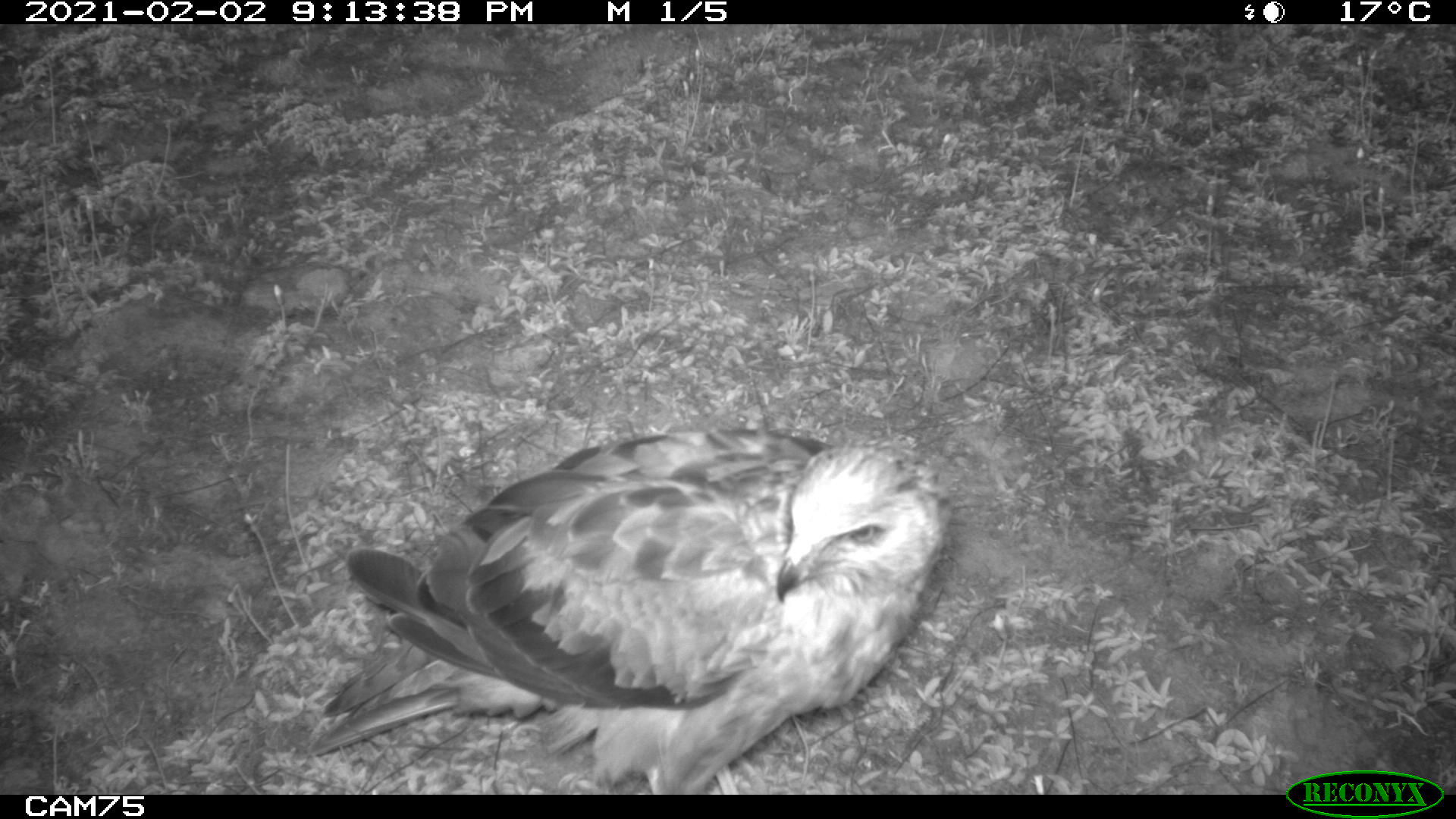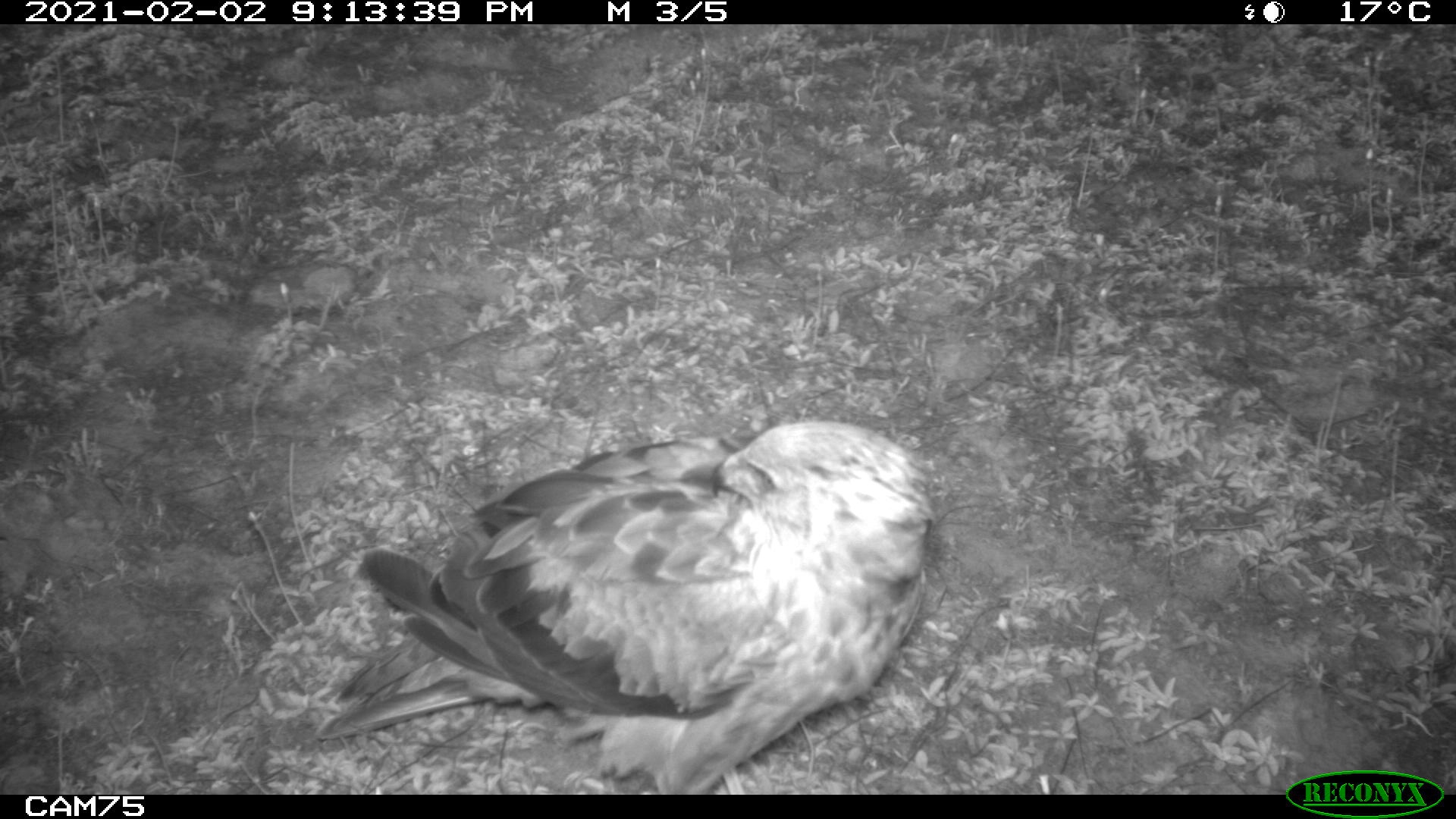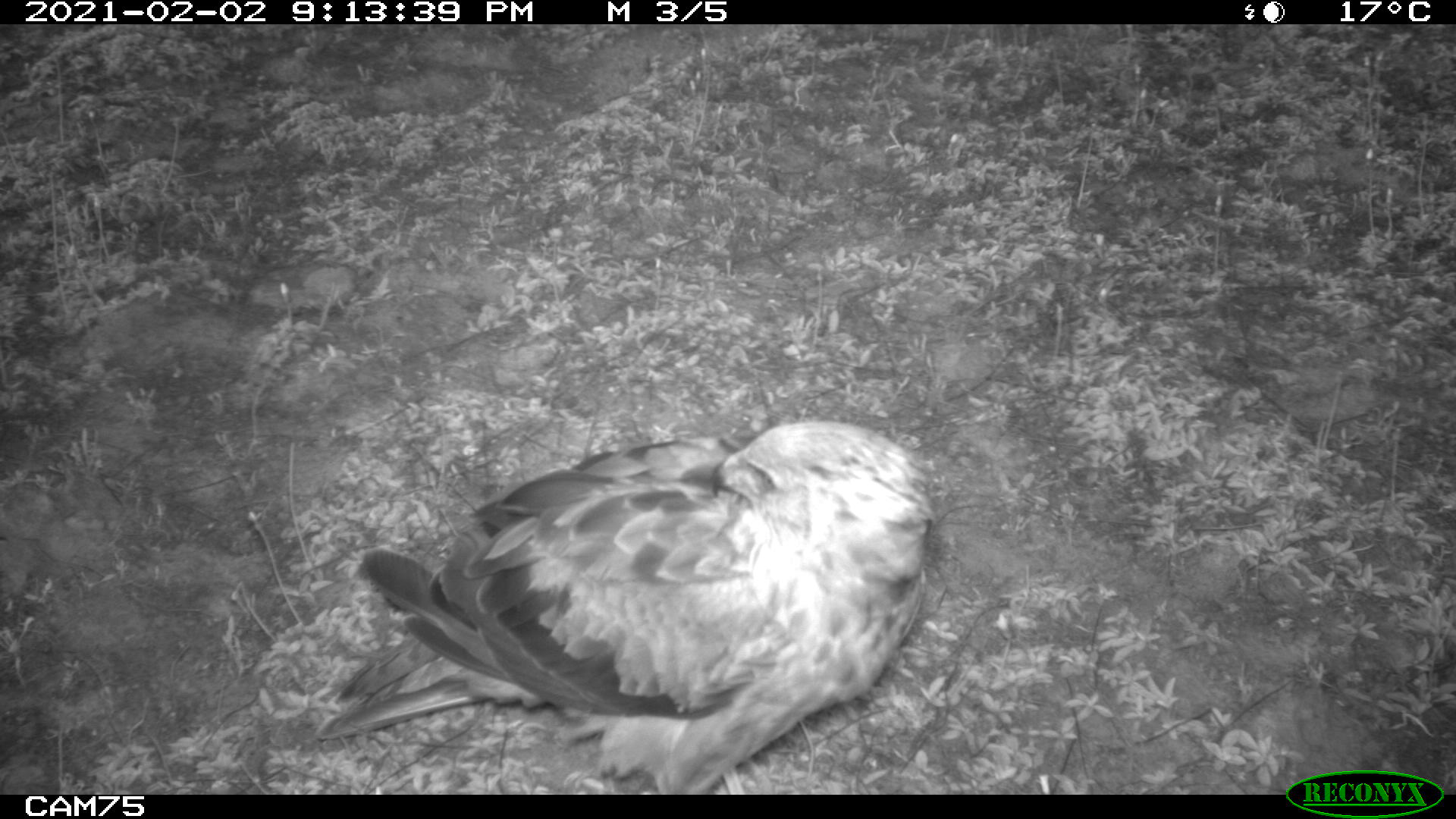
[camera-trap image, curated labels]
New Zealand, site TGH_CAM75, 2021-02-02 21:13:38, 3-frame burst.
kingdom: Animalia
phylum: Chordata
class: Aves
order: Accipitriformes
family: Accipitridae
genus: Circus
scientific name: Circus approximans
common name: swamp harrier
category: harrier